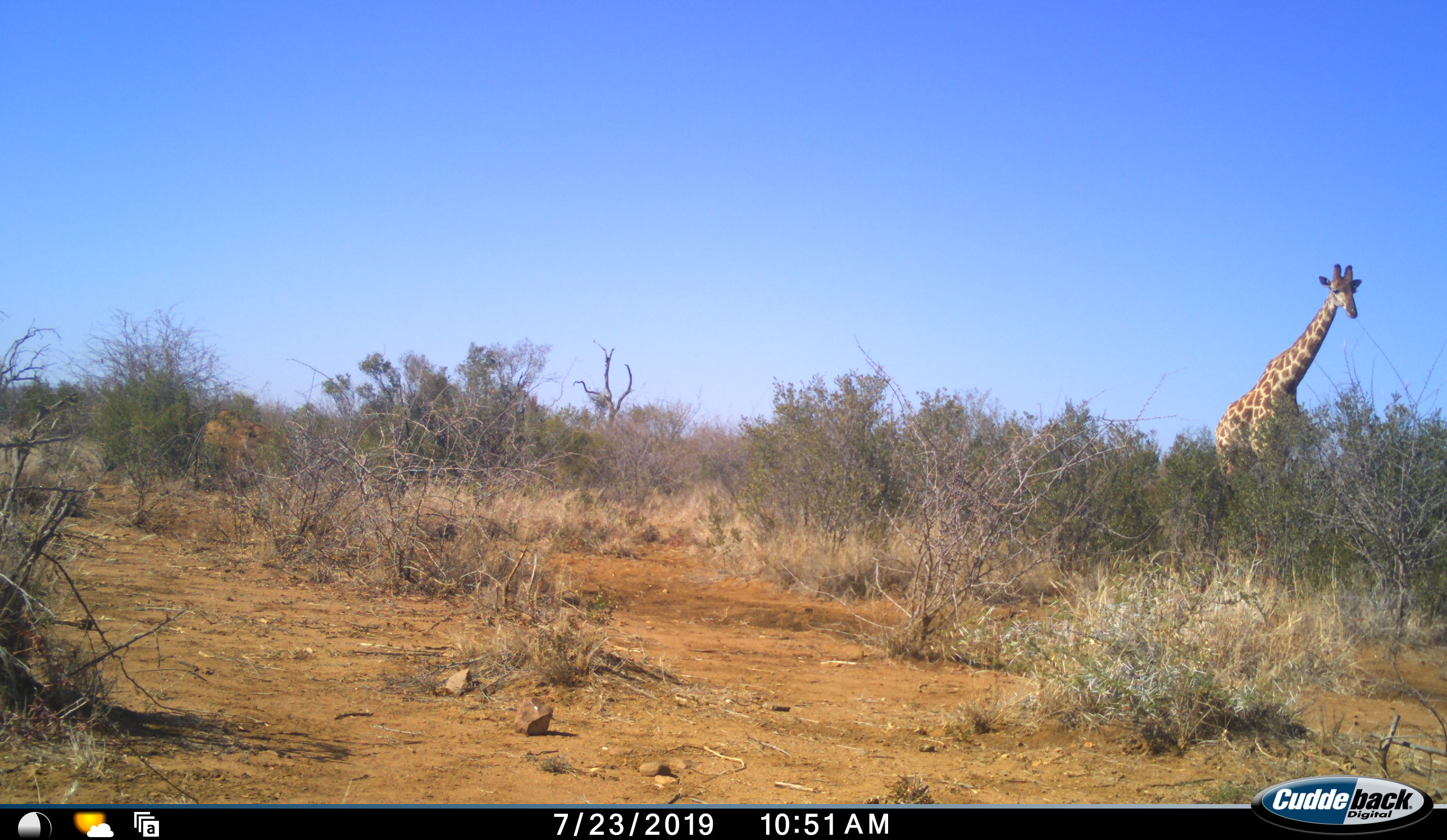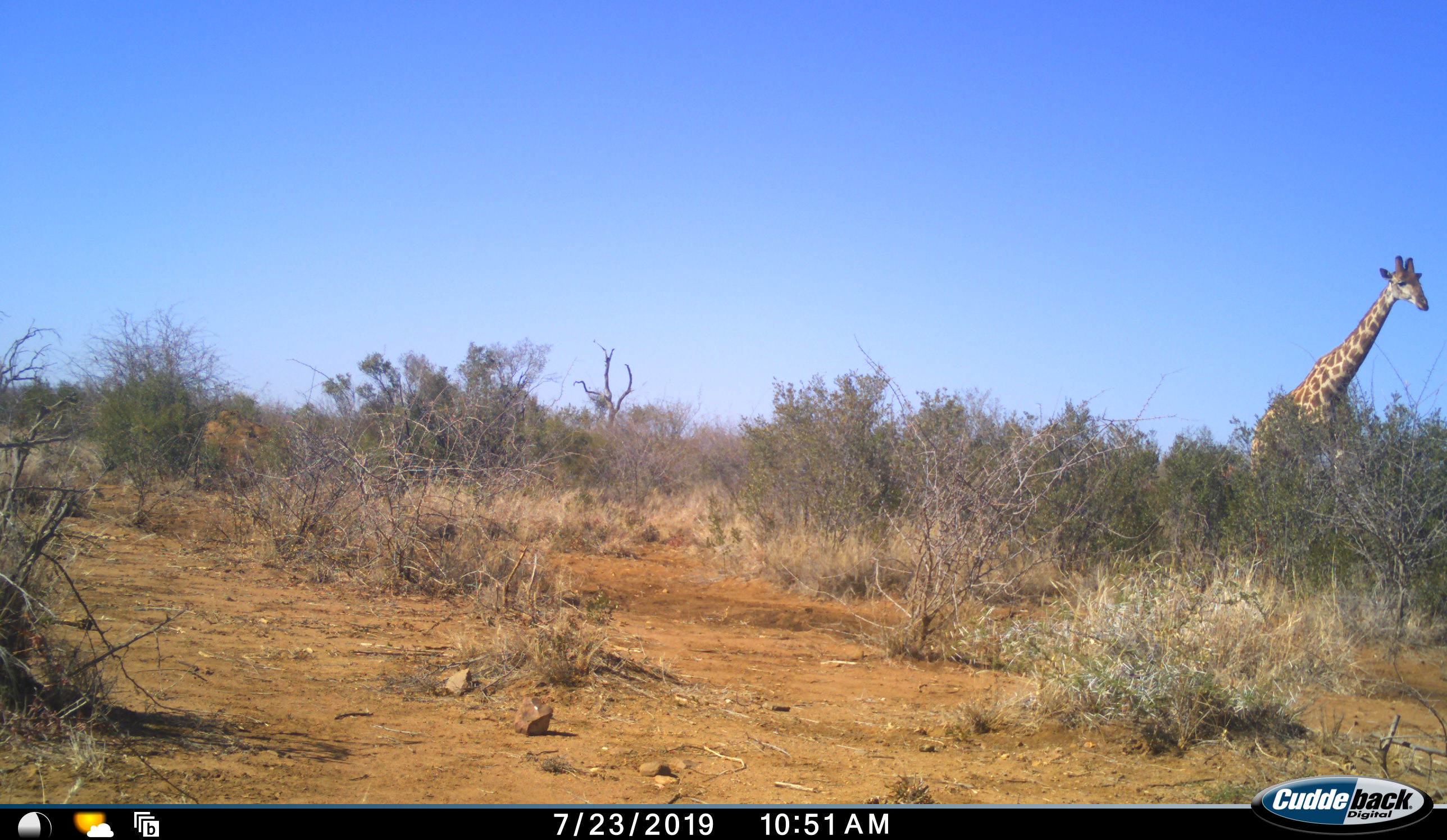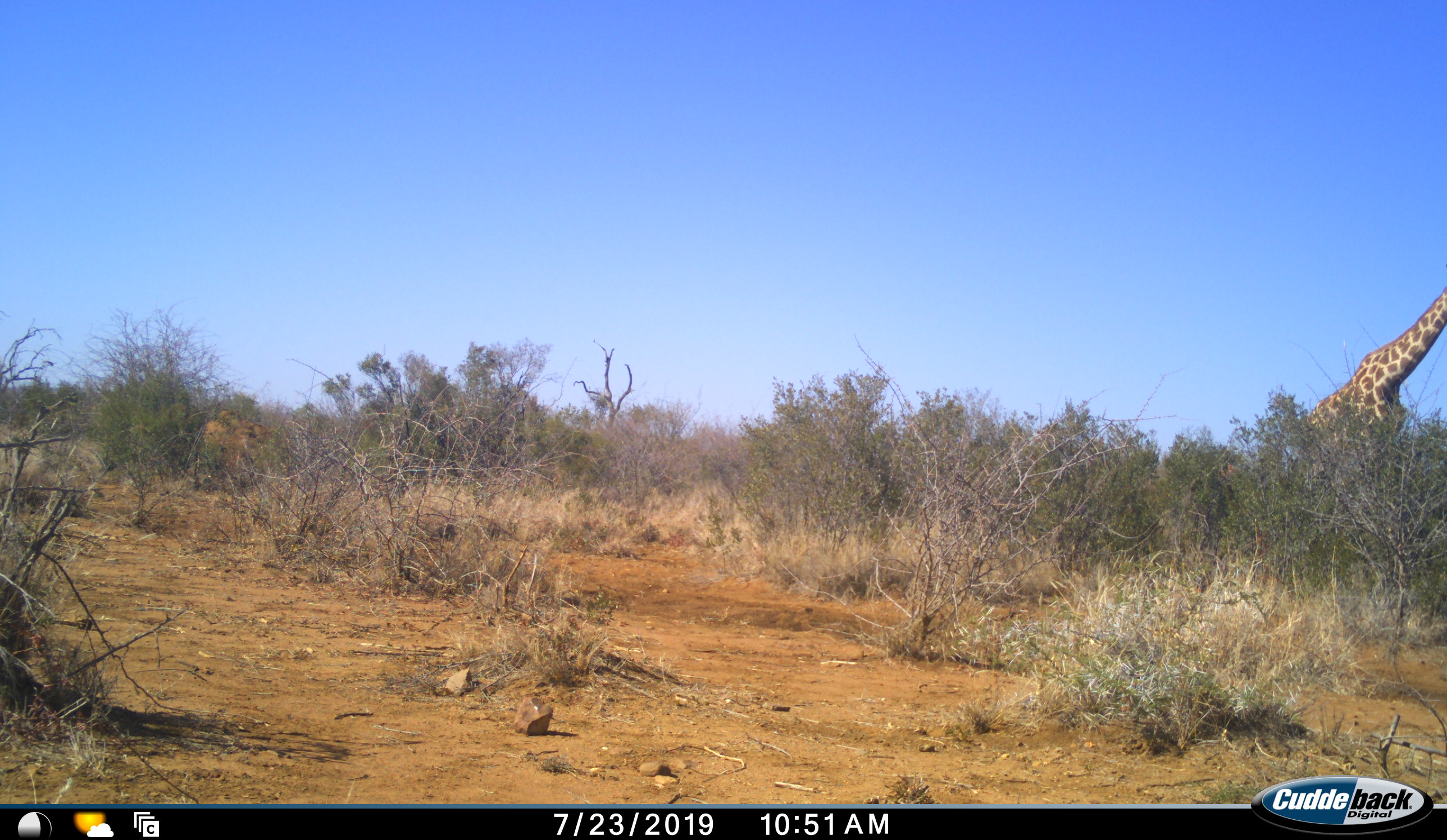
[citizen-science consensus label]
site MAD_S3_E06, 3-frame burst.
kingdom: Animalia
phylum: Chordata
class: Mammalia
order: Artiodactyla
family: Giraffidae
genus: Giraffa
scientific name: Giraffa camelopardalis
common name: giraffe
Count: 1.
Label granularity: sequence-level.